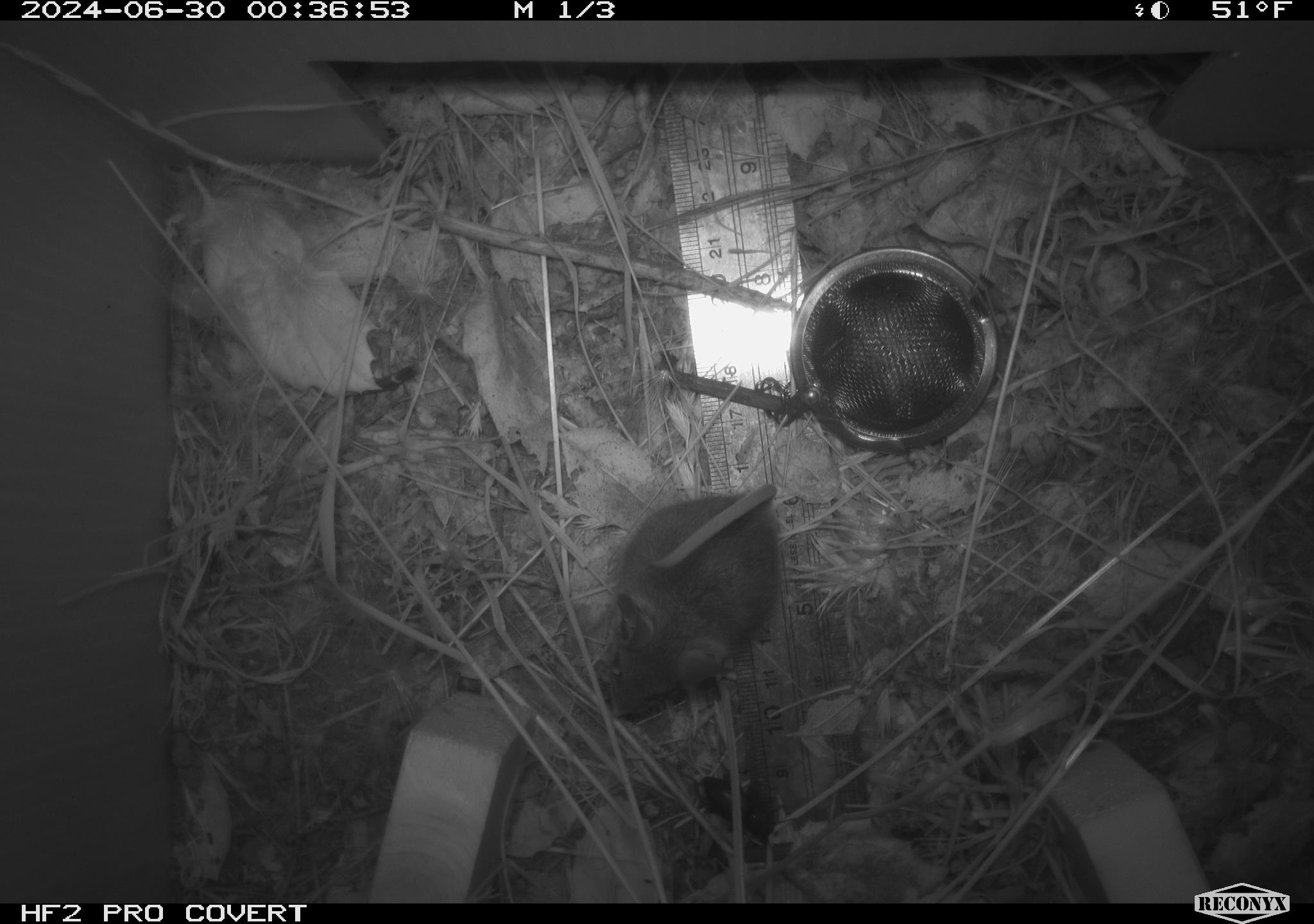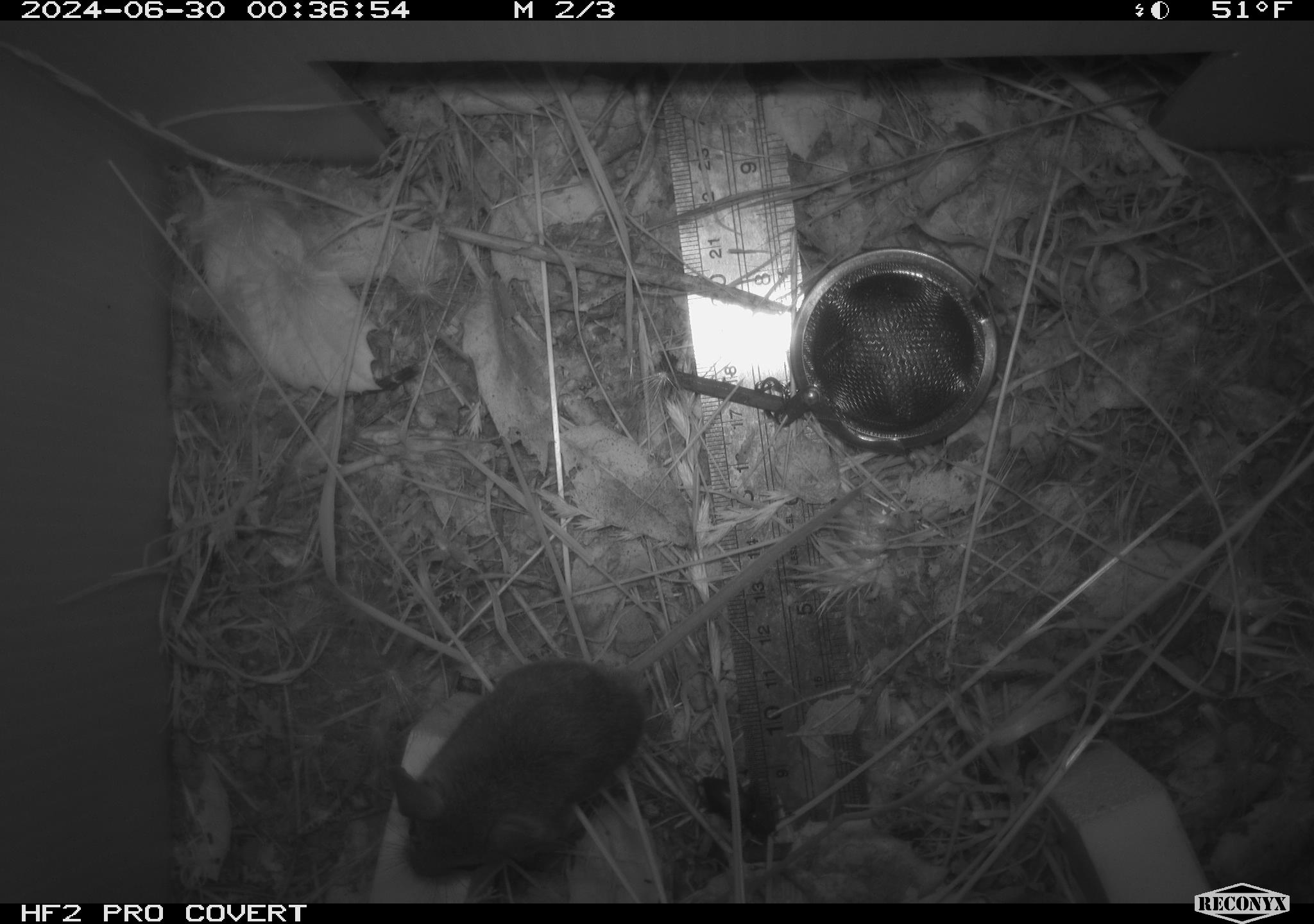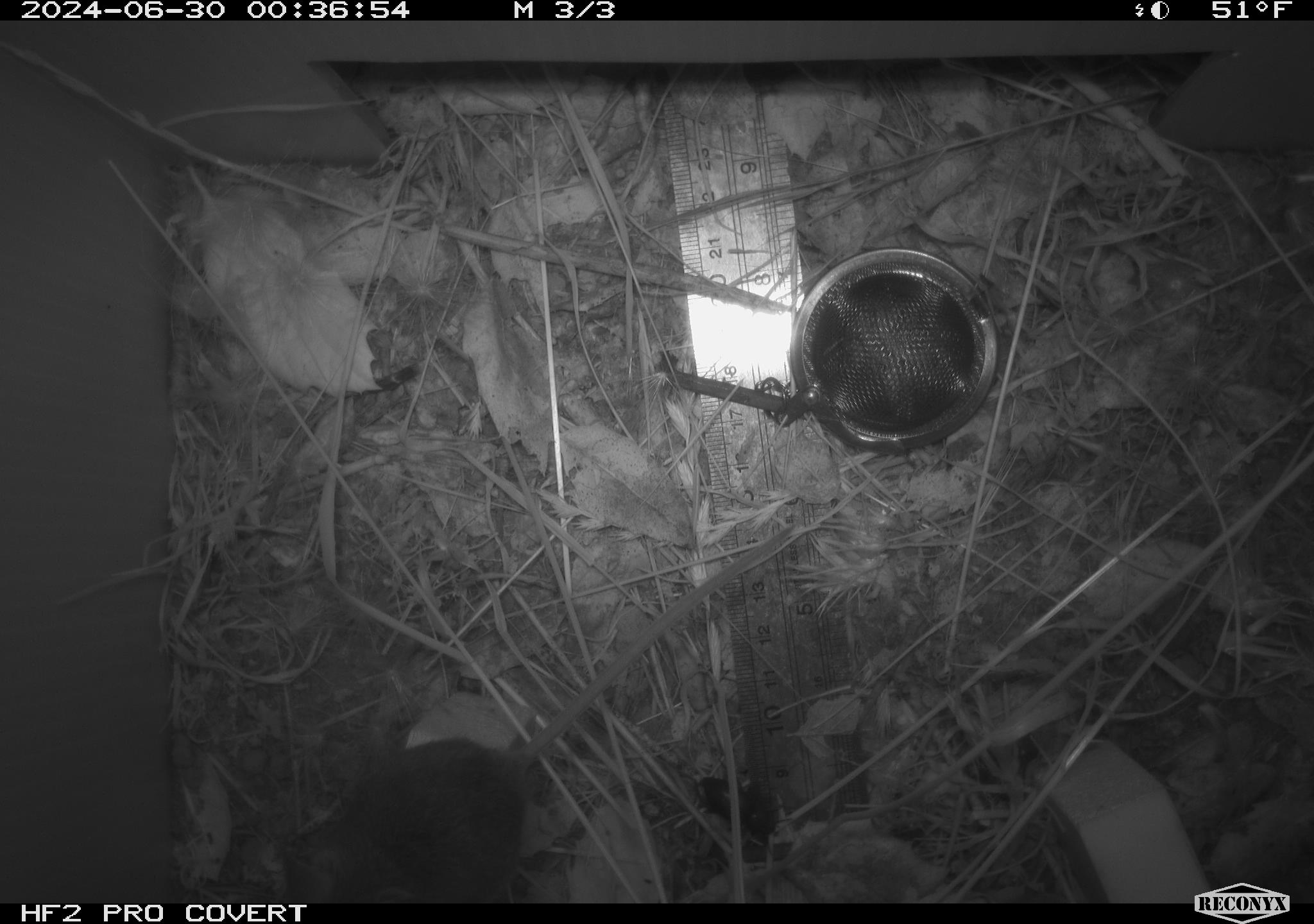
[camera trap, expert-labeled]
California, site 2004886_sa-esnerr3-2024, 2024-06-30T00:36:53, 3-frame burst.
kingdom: Animalia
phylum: Chordata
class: Mammalia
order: Rodentia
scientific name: Rodentia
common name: rodent